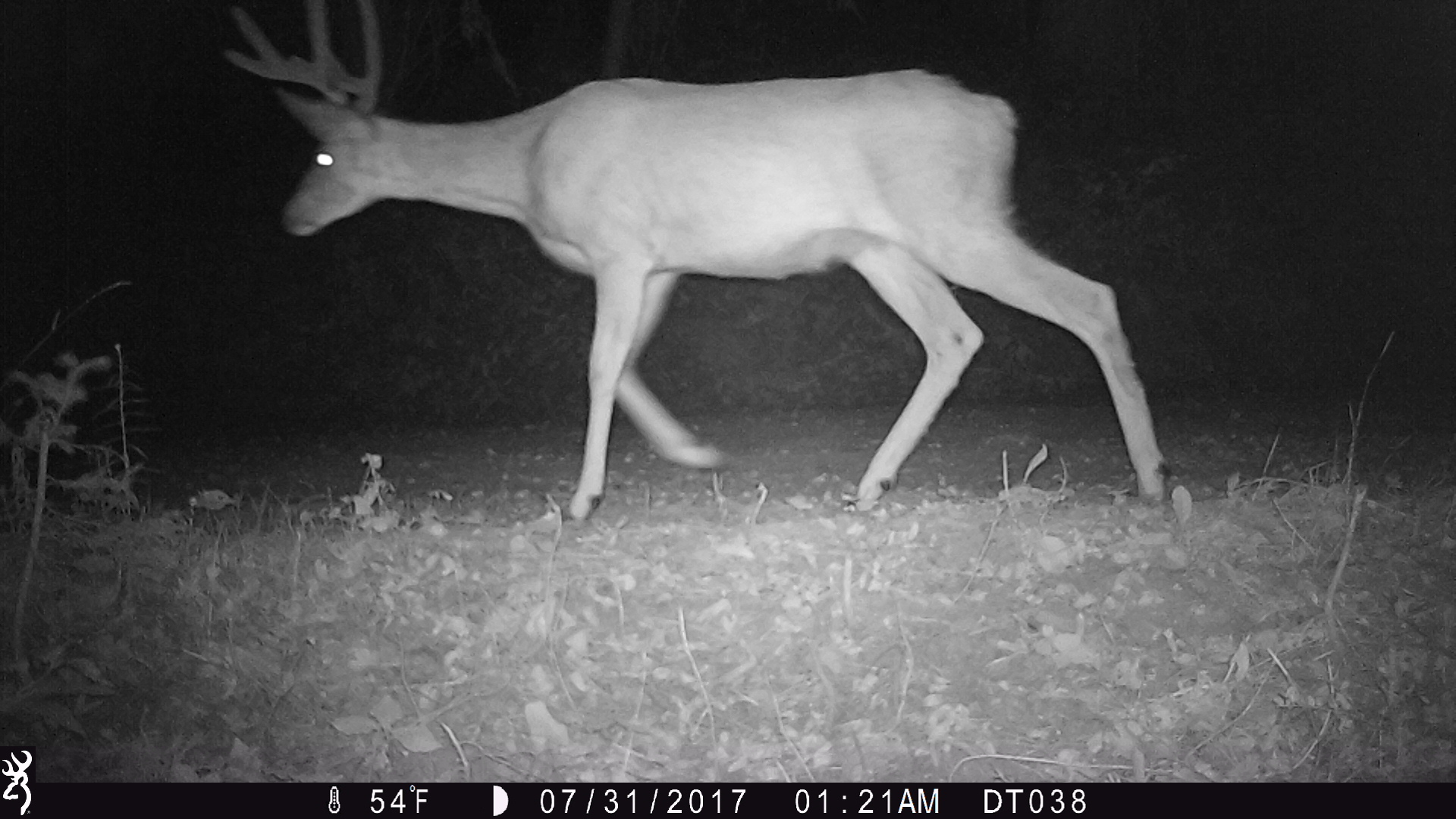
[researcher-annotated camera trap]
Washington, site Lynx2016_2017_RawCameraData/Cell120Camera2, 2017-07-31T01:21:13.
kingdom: Animalia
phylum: Chordata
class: Mammalia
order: Artiodactyla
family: Cervidae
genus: Odocoileus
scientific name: Odocoileus hemionus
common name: mule deer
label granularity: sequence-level